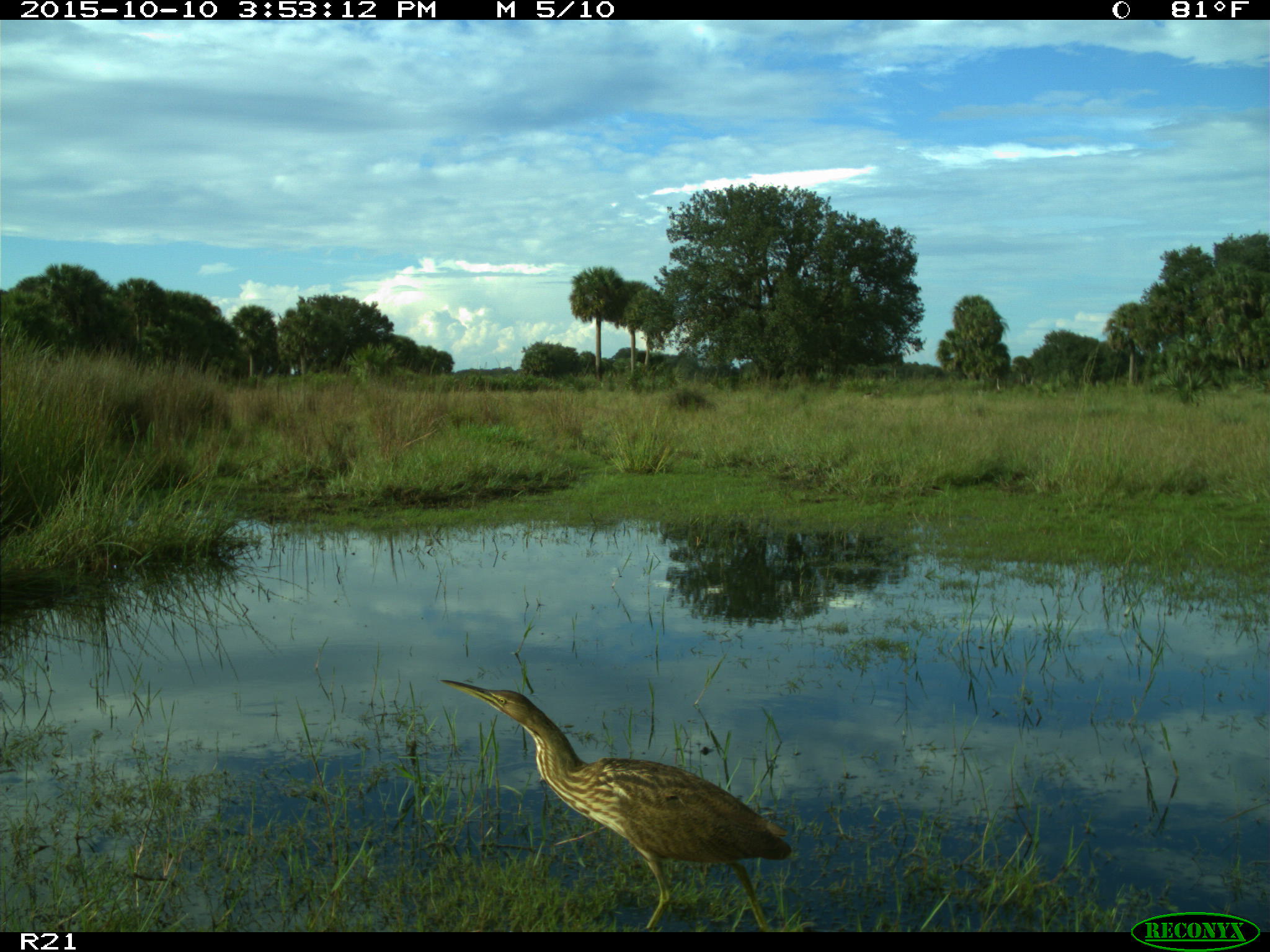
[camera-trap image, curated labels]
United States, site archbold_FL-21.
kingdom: Animalia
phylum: Chordata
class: Aves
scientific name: Aves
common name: birds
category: unidentified bird